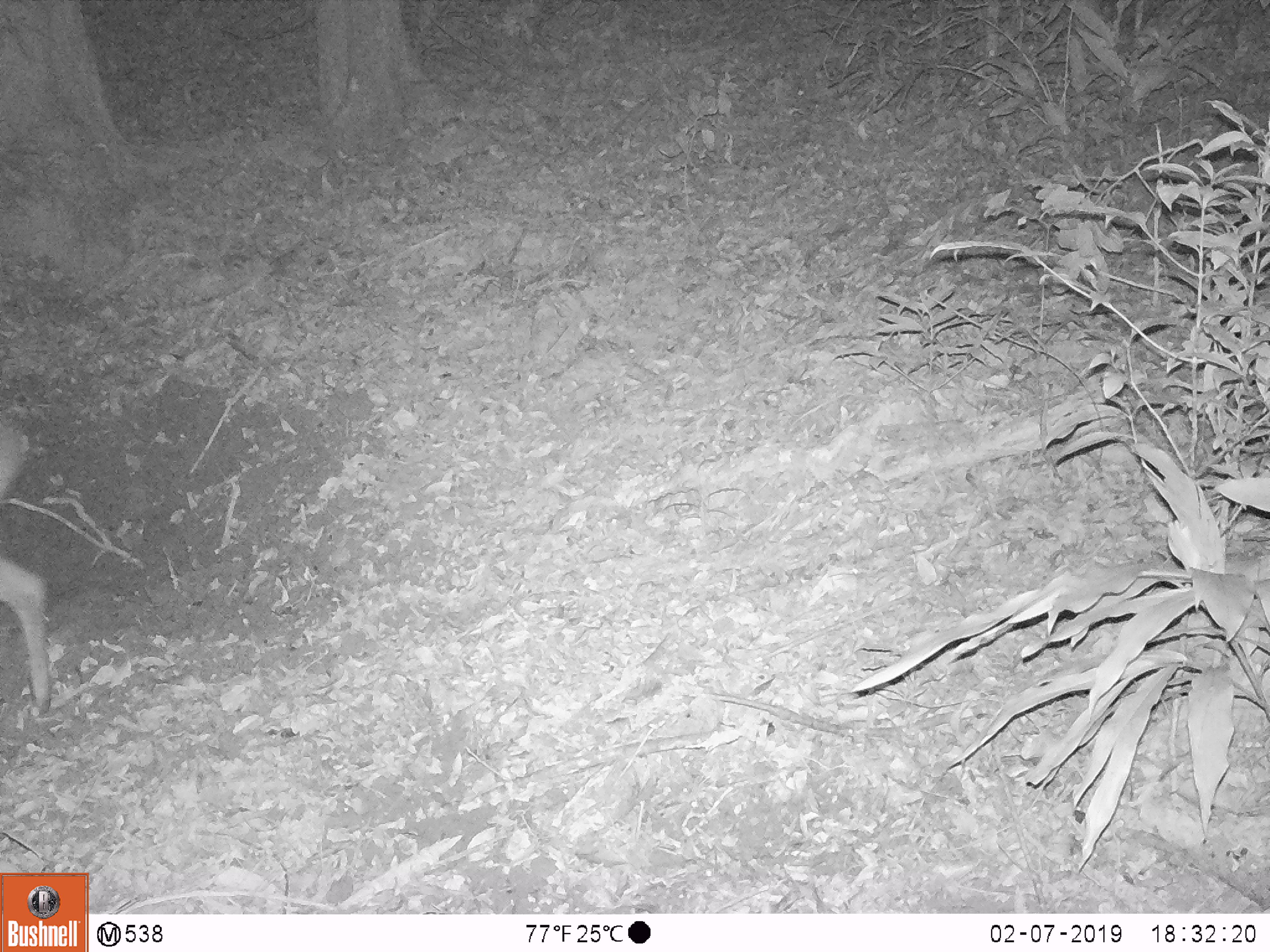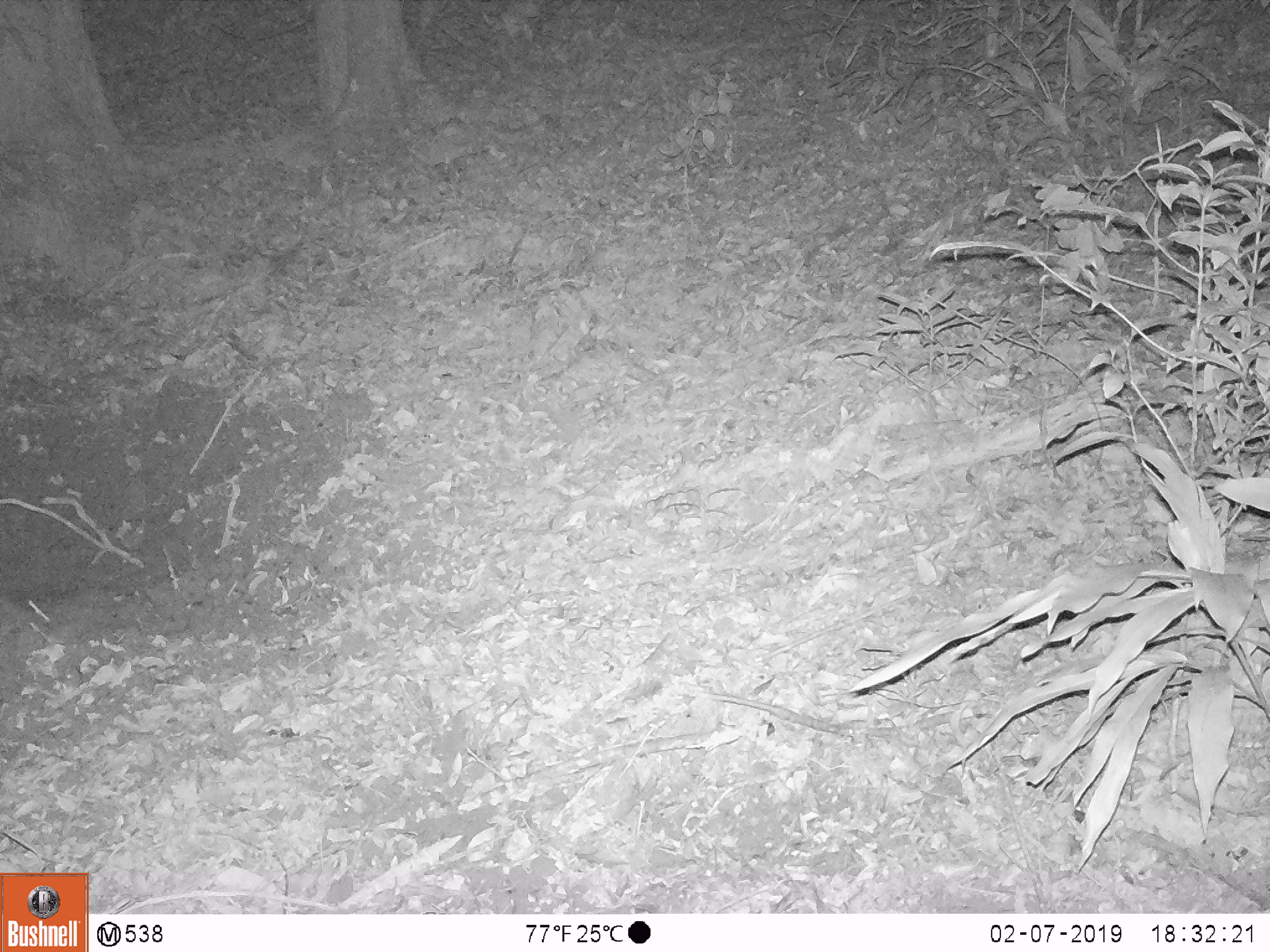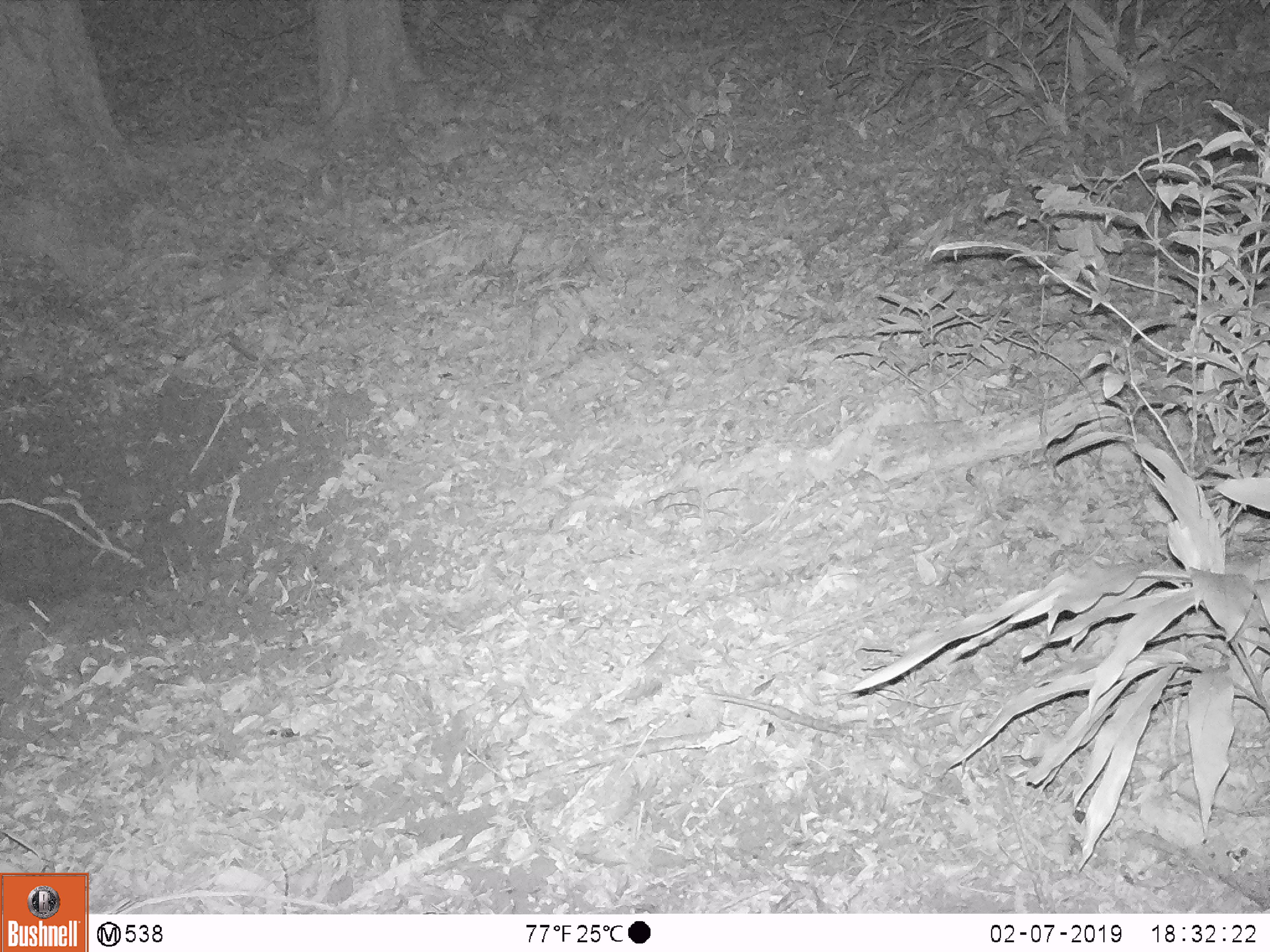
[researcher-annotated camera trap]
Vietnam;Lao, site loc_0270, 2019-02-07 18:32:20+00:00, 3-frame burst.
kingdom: Animalia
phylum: Chordata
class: Mammalia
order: Artiodactyla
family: Cervidae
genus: Muntiacus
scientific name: Muntiacus vuquangensis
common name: large-antlered muntjac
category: large antlered muntjac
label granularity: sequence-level